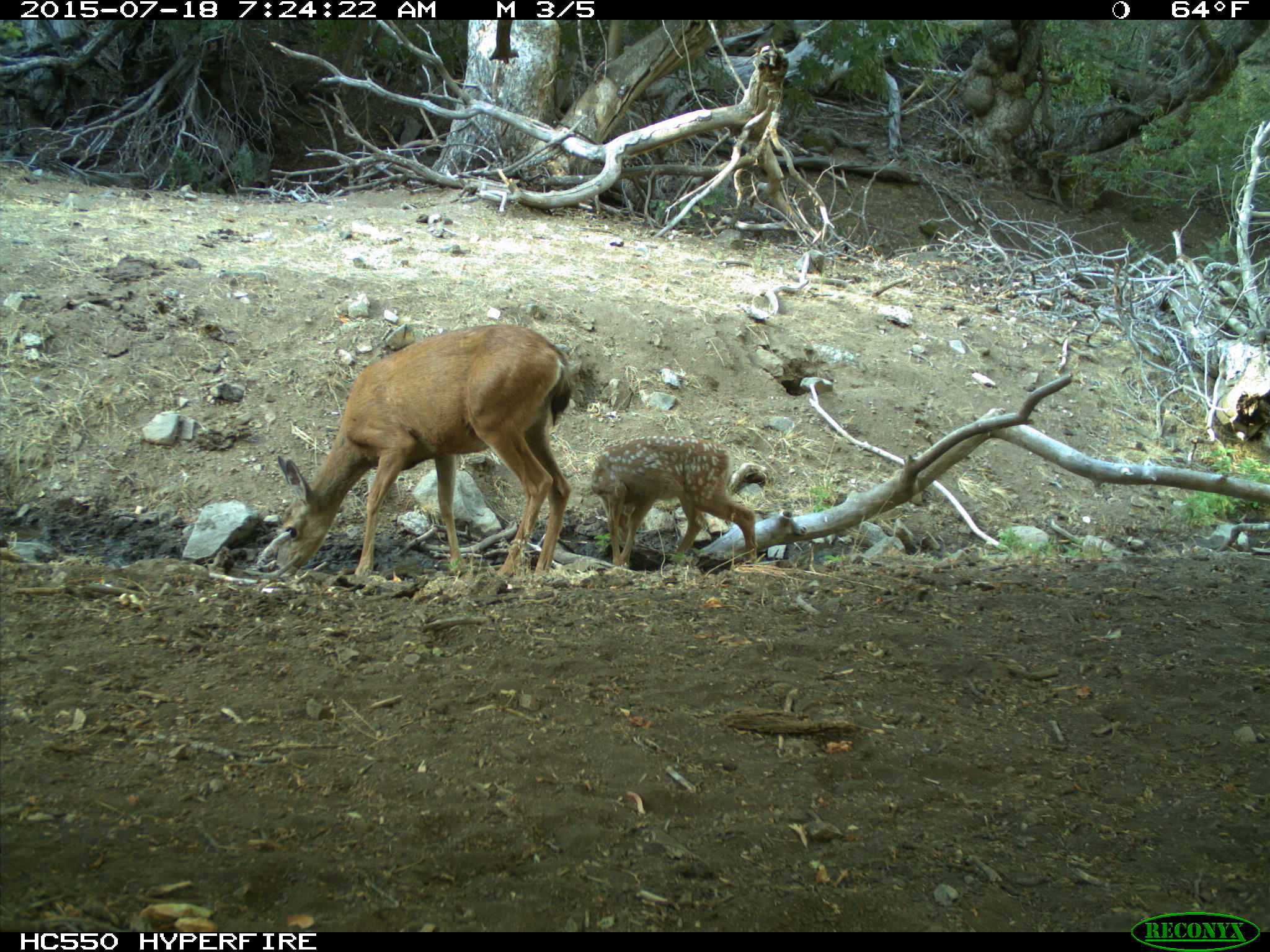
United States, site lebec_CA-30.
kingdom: Animalia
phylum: Chordata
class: Mammalia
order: Artiodactyla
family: Cervidae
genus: Odocoileus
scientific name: Odocoileus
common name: deer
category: unidentified deer